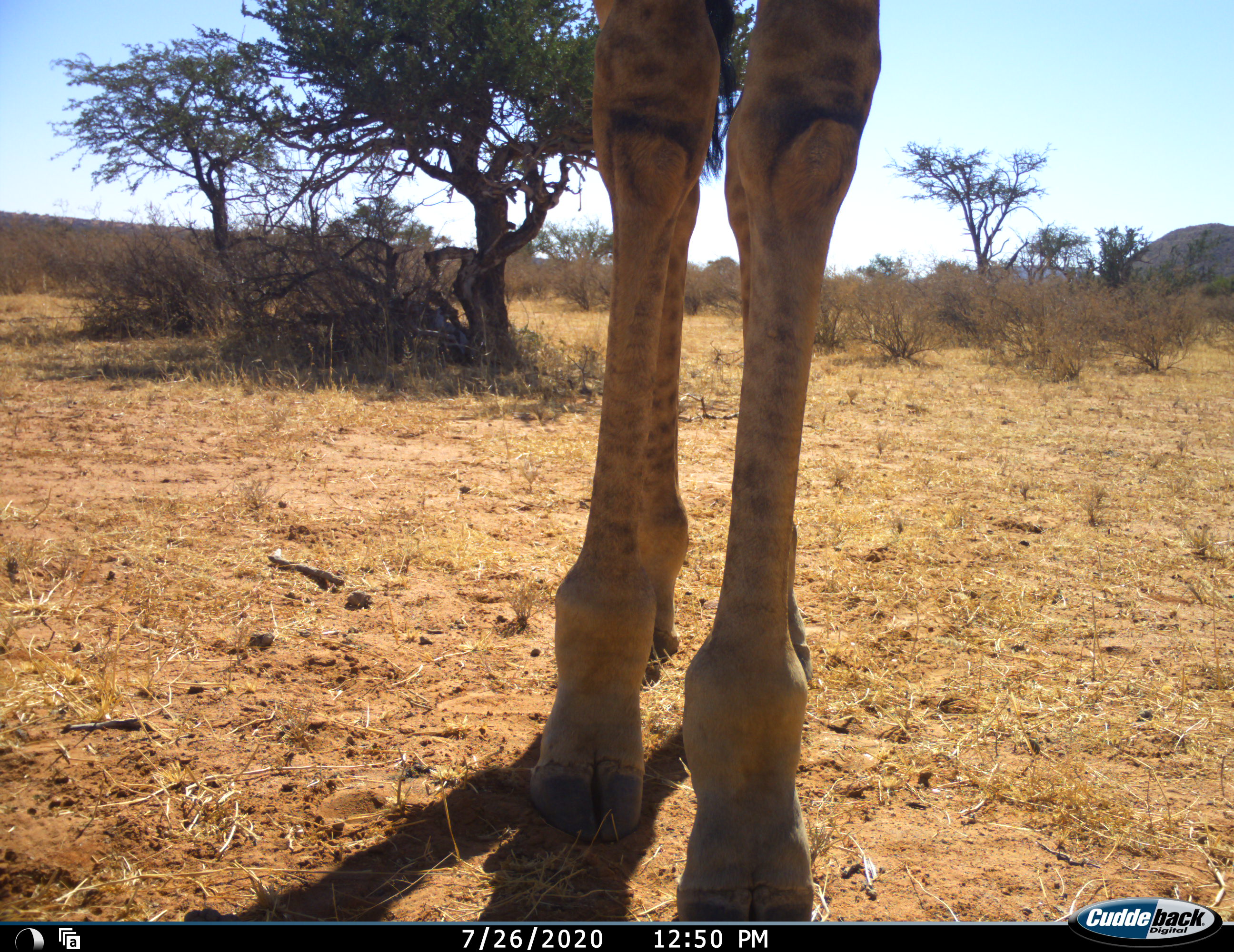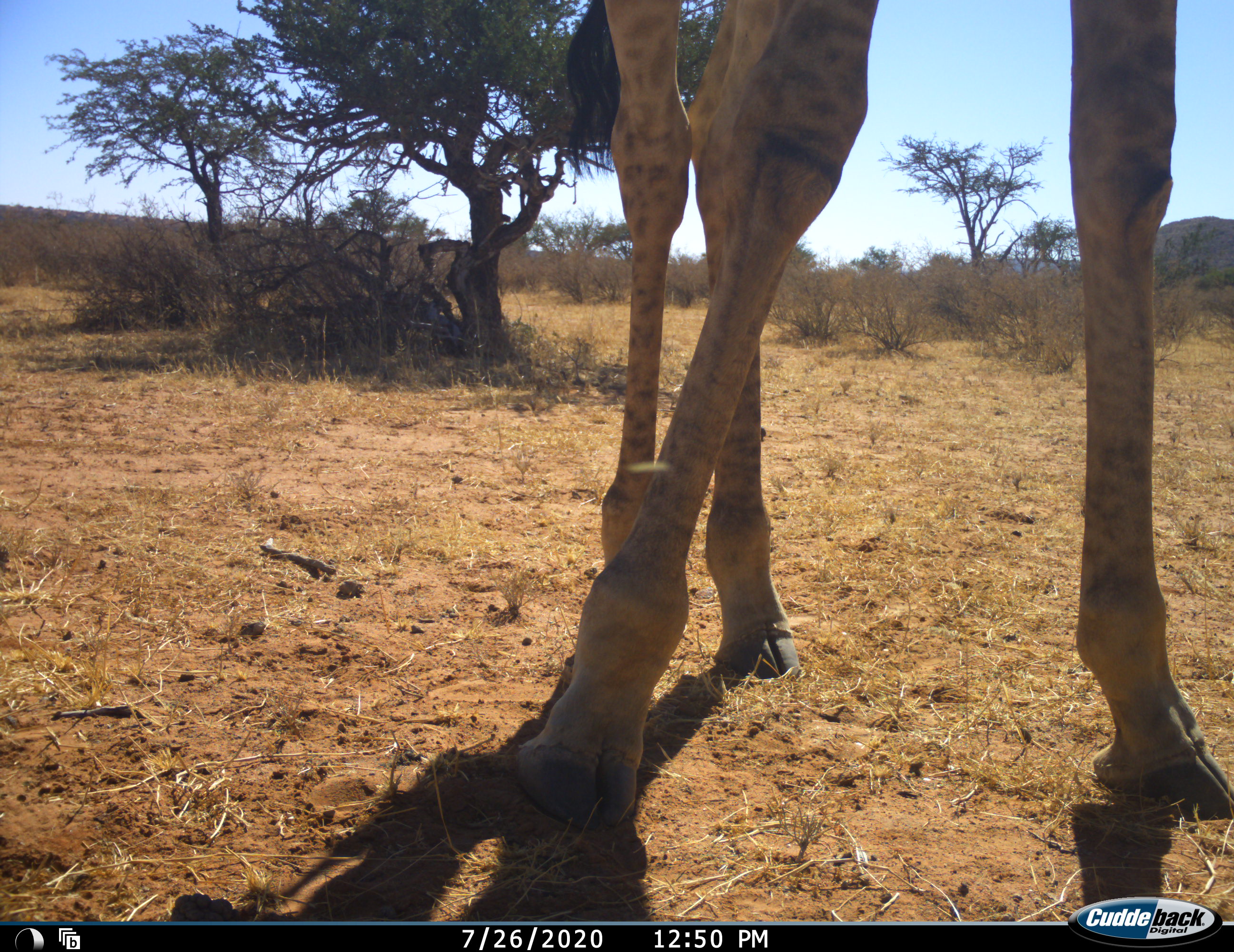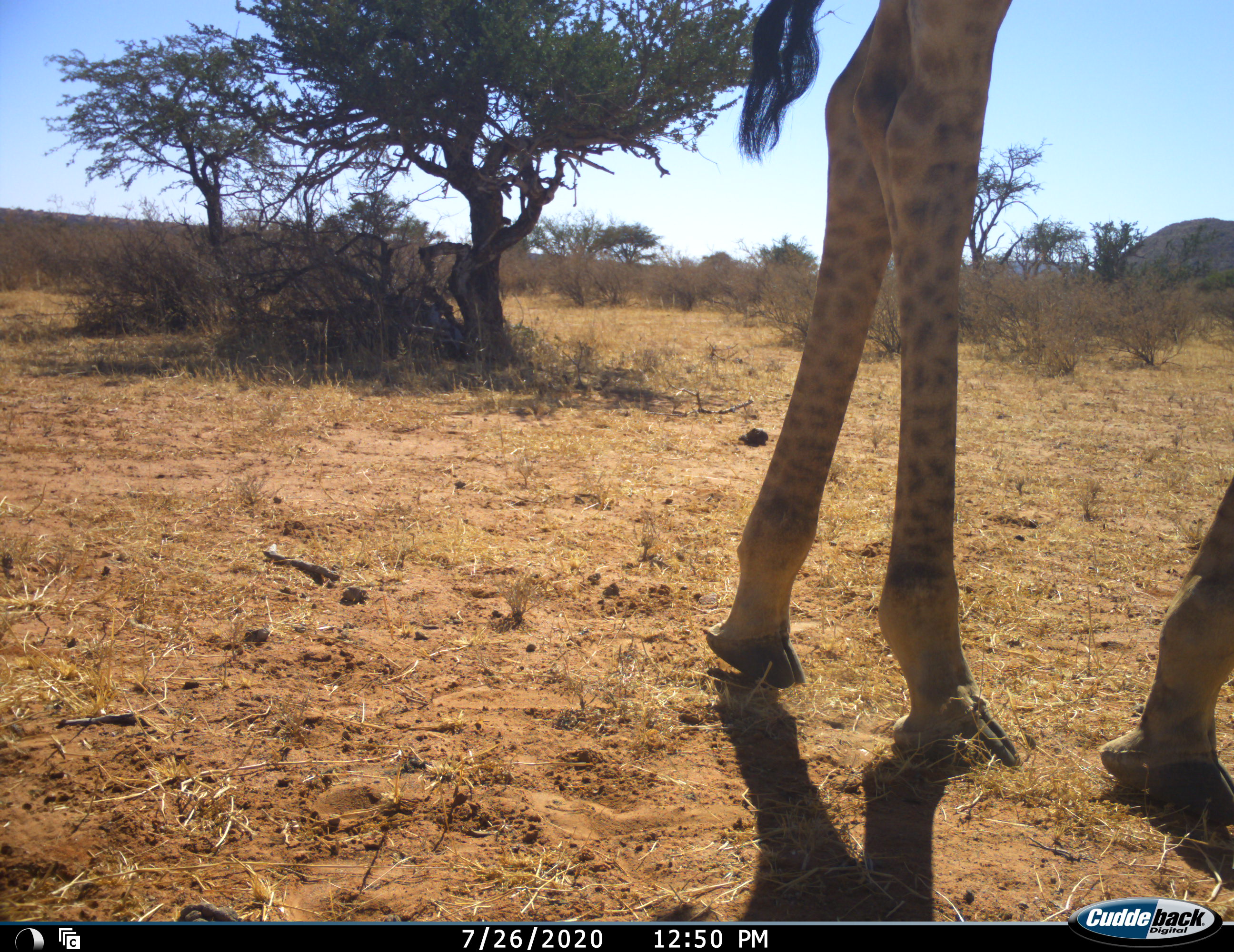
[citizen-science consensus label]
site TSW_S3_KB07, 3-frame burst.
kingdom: Animalia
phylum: Chordata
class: Mammalia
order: Artiodactyla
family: Giraffidae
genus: Giraffa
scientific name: Giraffa camelopardalis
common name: giraffe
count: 1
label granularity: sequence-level